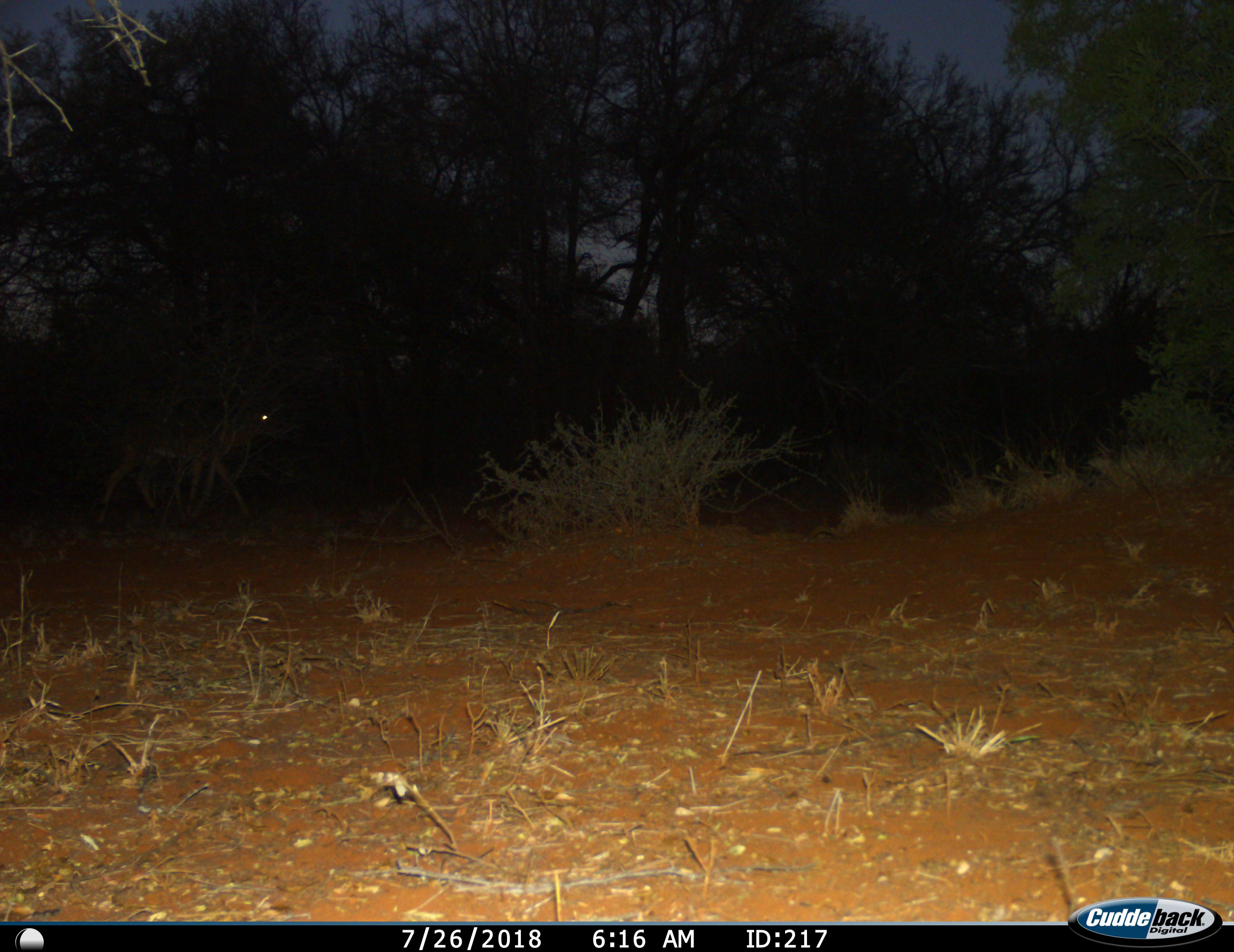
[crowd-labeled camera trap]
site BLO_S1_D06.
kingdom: Animalia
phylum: Chordata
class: Mammalia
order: Artiodactyla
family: Bovidae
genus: Aepyceros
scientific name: Aepyceros melampus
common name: impala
Impala (Aepyceros melampus), count 1. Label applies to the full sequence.